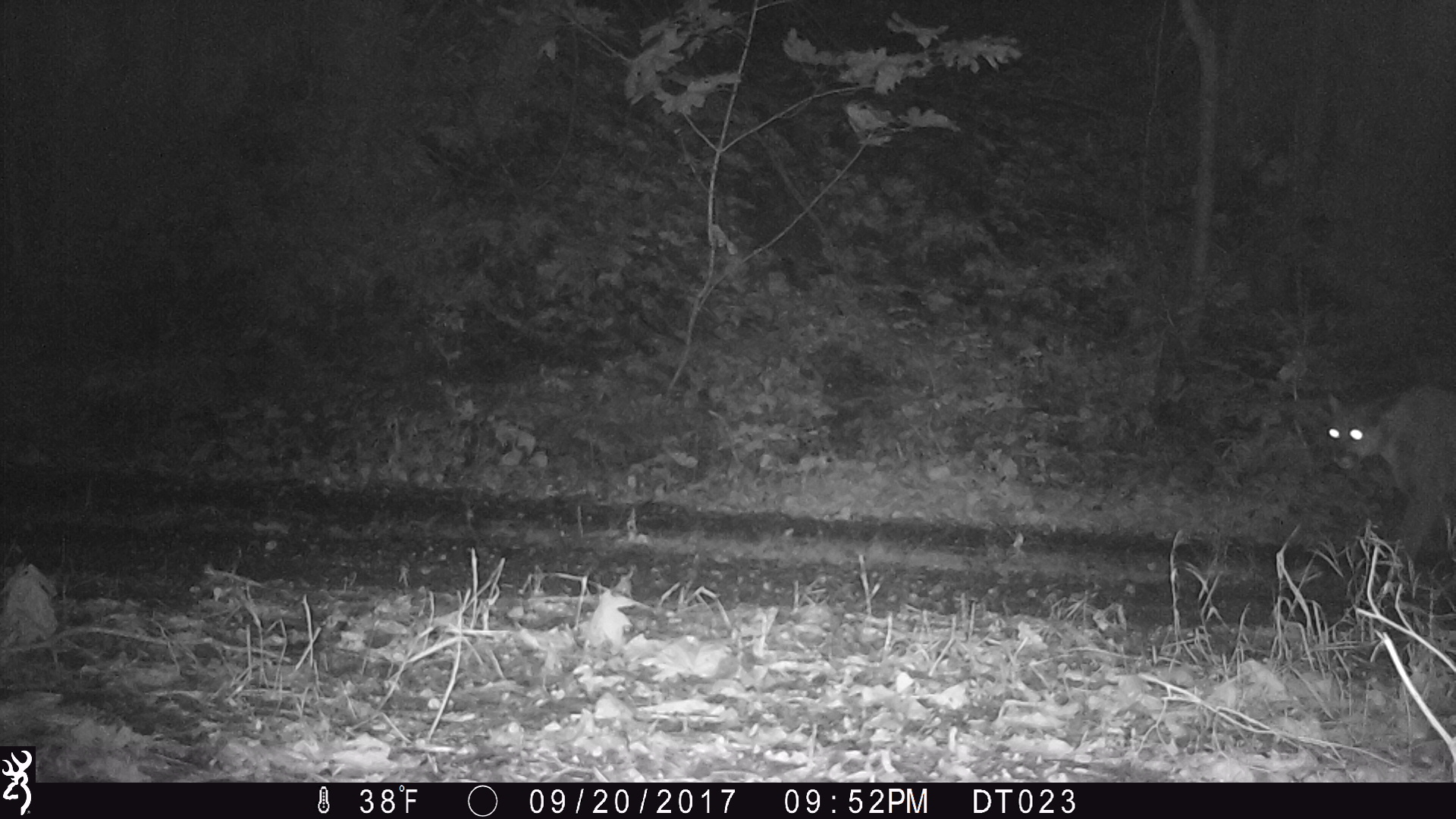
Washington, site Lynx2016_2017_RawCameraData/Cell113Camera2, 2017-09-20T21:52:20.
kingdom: Animalia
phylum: Chordata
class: Mammalia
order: Carnivora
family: Felidae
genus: Puma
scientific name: Puma concolor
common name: mountain lion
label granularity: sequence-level